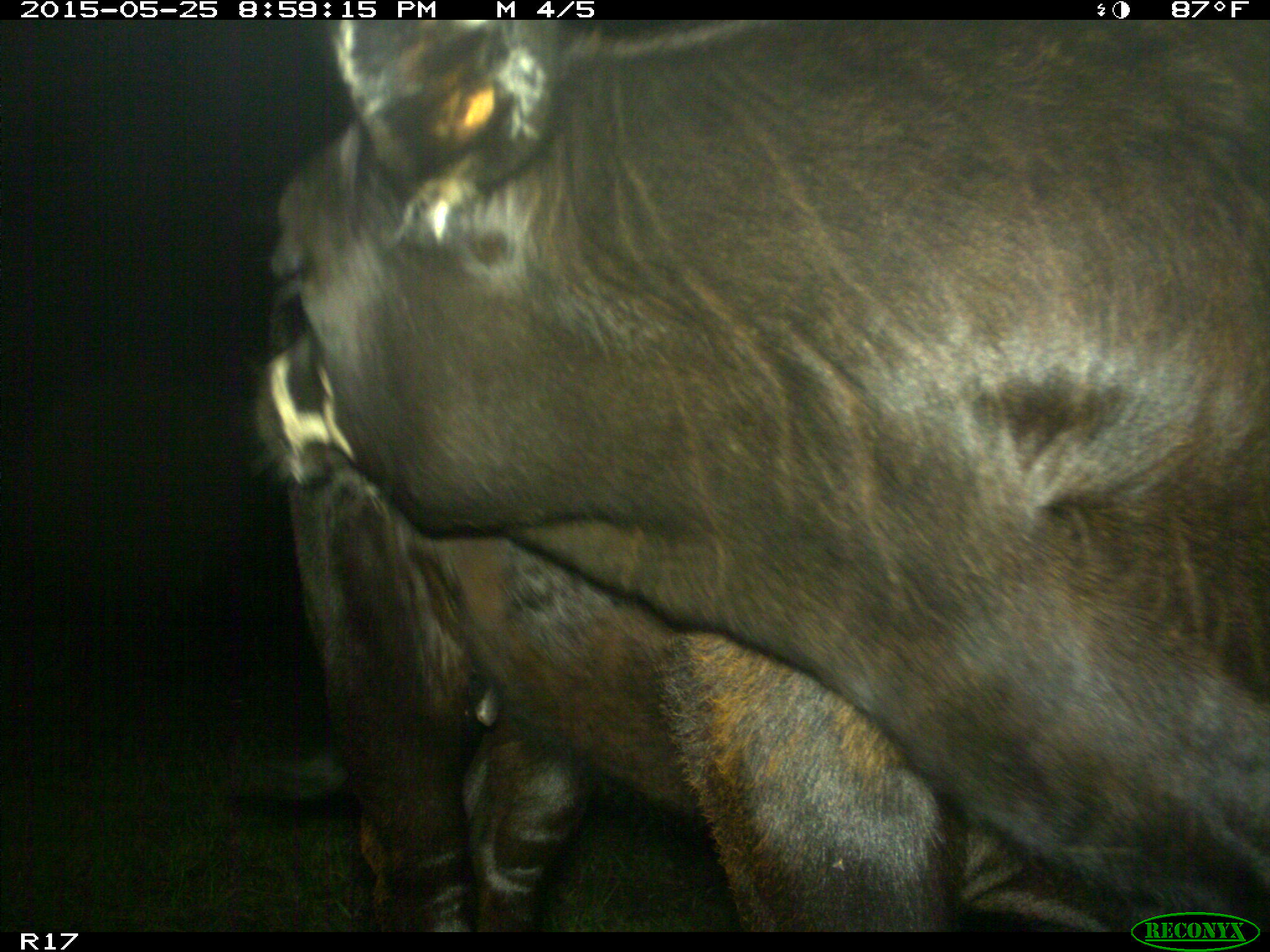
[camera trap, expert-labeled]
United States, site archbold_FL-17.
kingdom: Animalia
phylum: Chordata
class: Mammalia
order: Artiodactyla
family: Bovidae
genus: Bos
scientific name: Bos taurus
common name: domestic cow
Bos taurus (domestic cow).